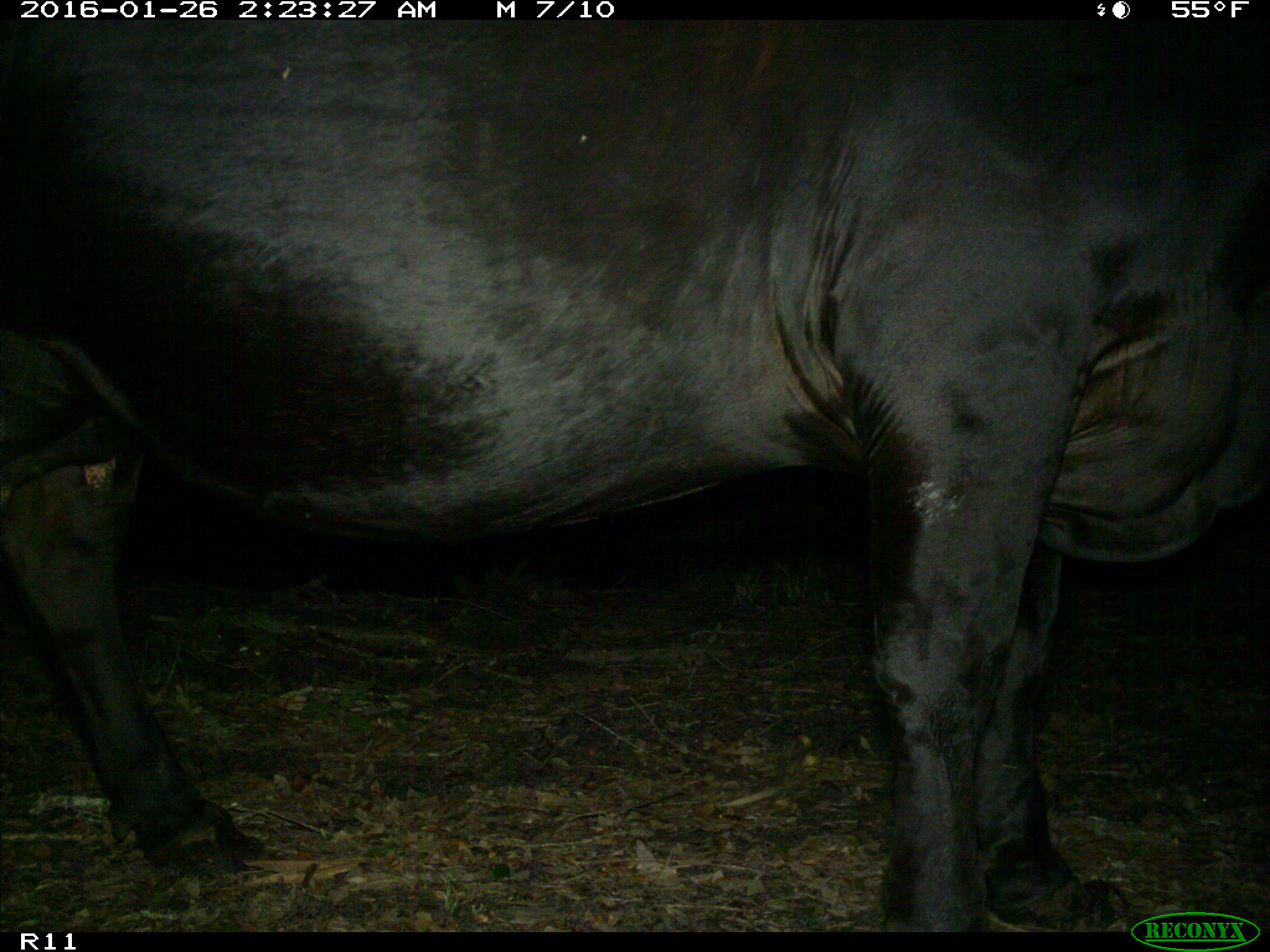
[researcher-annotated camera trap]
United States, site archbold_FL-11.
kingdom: Animalia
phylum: Chordata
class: Mammalia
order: Artiodactyla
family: Bovidae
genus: Bos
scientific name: Bos taurus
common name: domestic cow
Bos taurus (domestic cow).